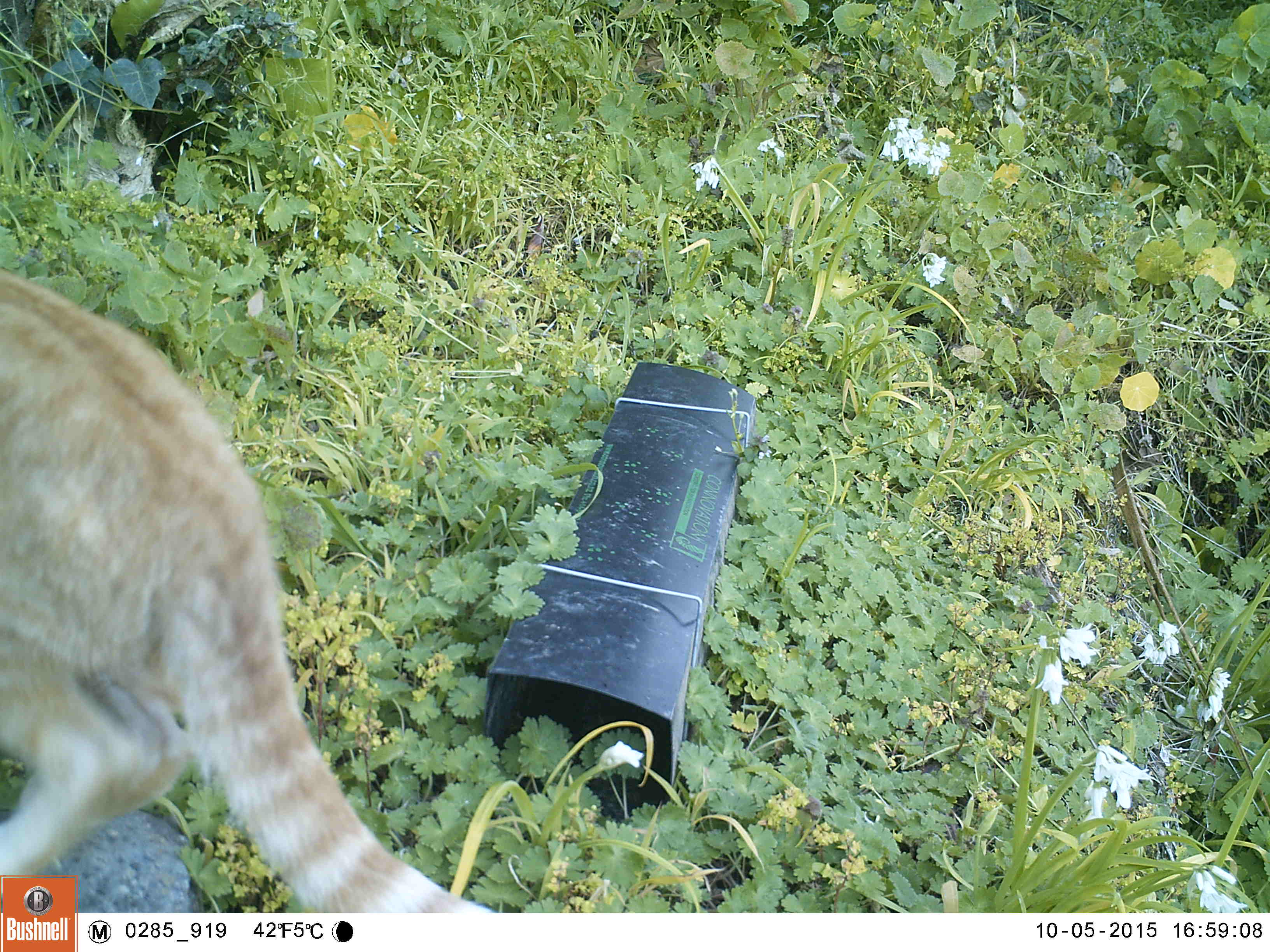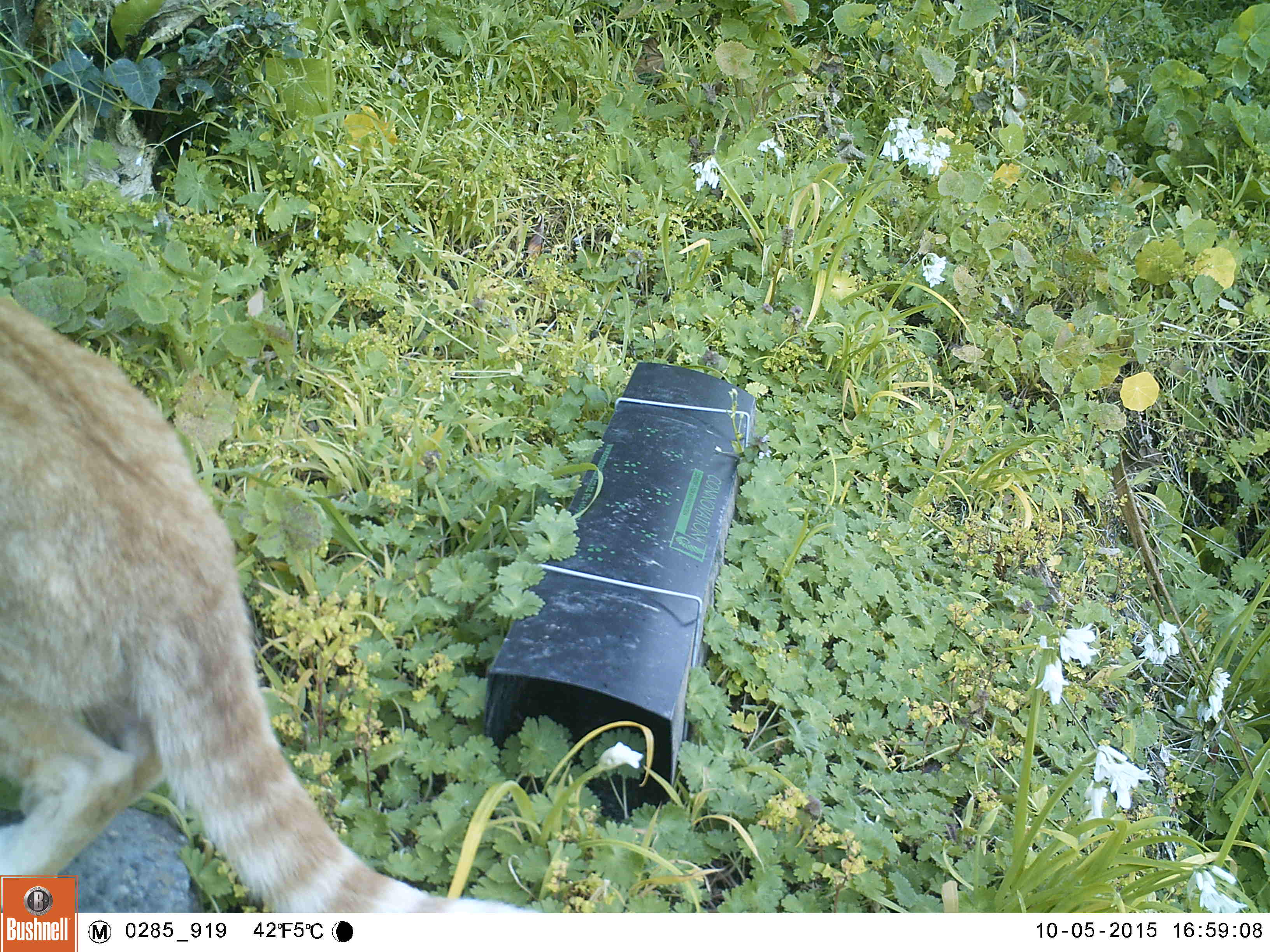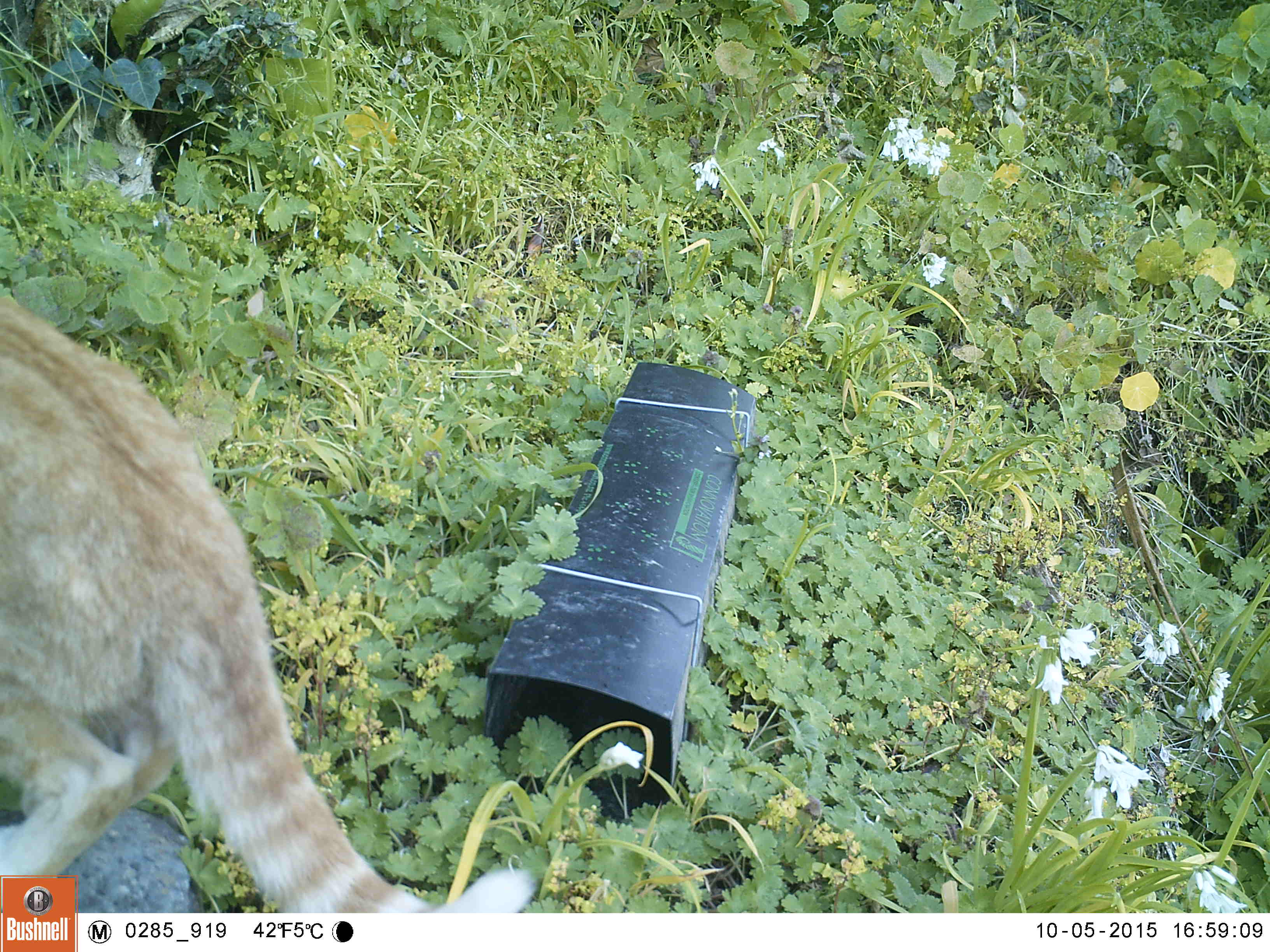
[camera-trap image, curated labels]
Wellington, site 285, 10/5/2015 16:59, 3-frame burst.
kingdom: Animalia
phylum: Chordata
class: Mammalia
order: Carnivora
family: Felidae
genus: Felis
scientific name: Felis catus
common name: cat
Cat (Felis catus).